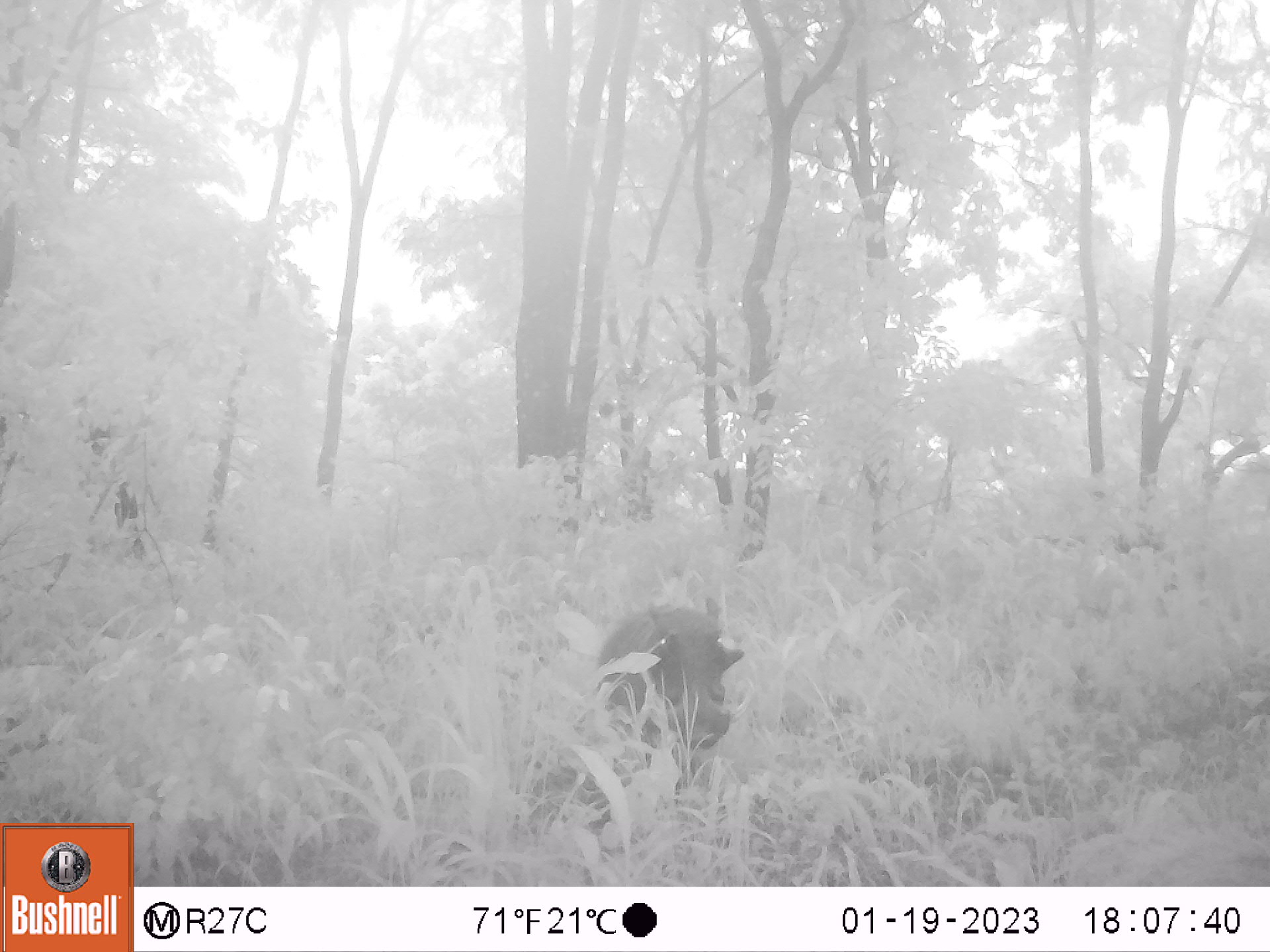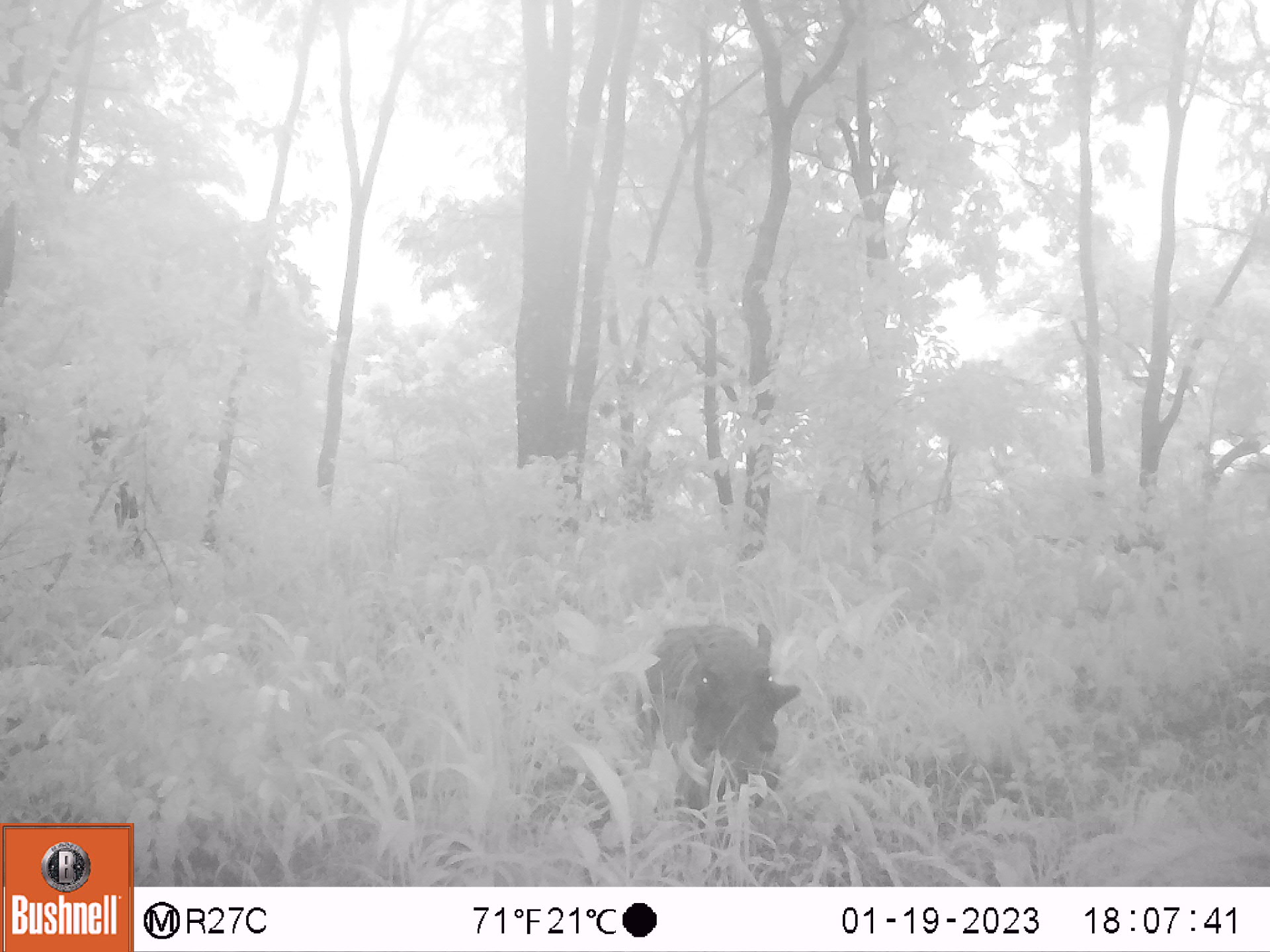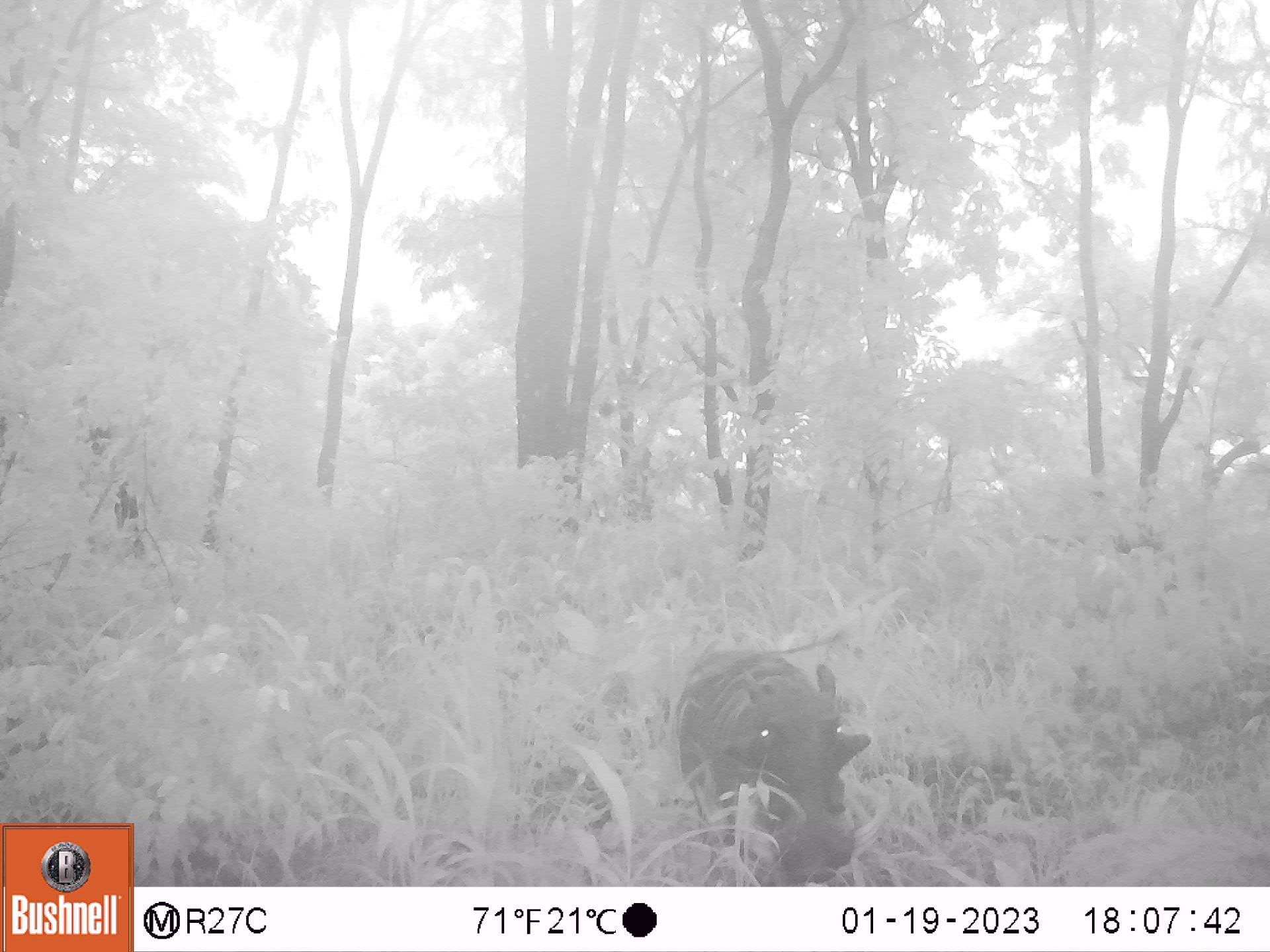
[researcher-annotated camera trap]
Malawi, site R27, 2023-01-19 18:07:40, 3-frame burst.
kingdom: Animalia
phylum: Chordata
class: Mammalia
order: Artiodactyla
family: Suidae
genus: Phacochoerus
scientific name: Phacochoerus africanus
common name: common warthog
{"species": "common warthog (Phacochoerus africanus)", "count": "1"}